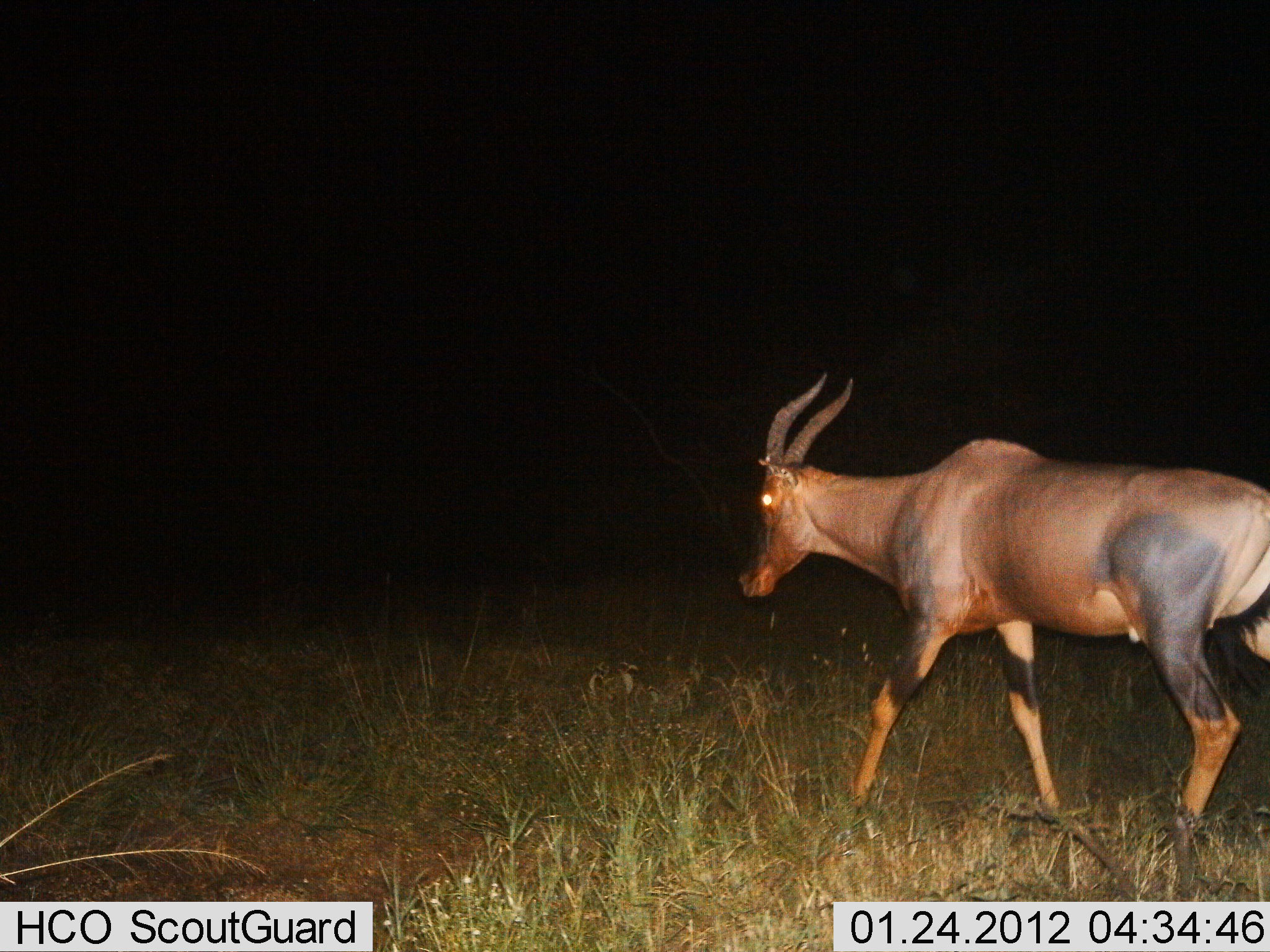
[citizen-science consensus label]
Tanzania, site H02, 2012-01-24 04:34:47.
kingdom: Animalia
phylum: Chordata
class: Mammalia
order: Artiodactyla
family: Bovidae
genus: Damaliscus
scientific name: Damaliscus lunatus jimela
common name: topi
Topi (Damaliscus lunatus jimela), count 1. Behavior (volunteer vote fractions): standing 14%, resting 0%, moving 100%, interacting 0%. Young present (vote fraction): 0%. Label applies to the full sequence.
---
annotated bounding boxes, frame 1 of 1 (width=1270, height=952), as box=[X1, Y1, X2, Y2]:
animal: box=[737, 376, 1269, 847]